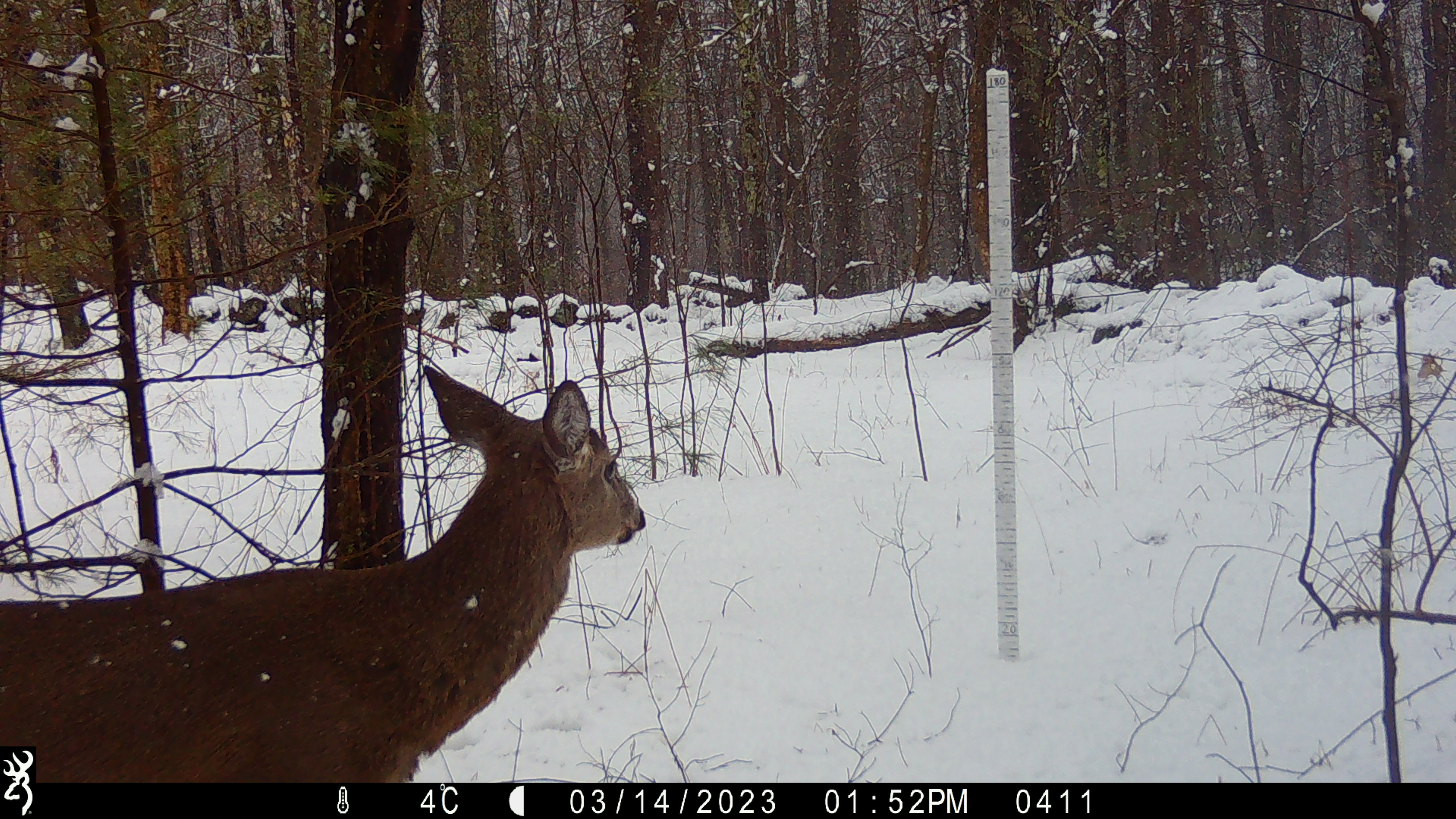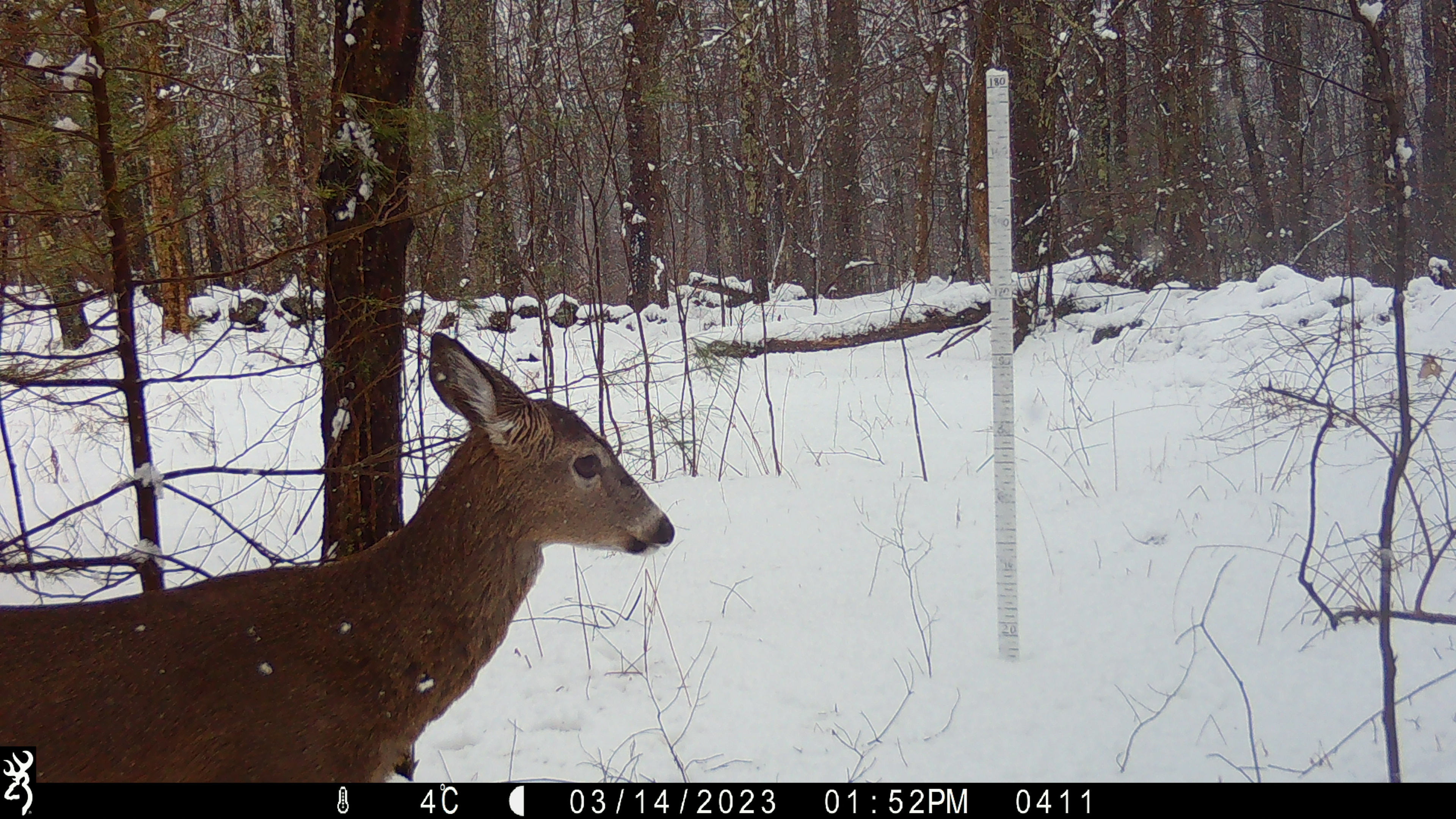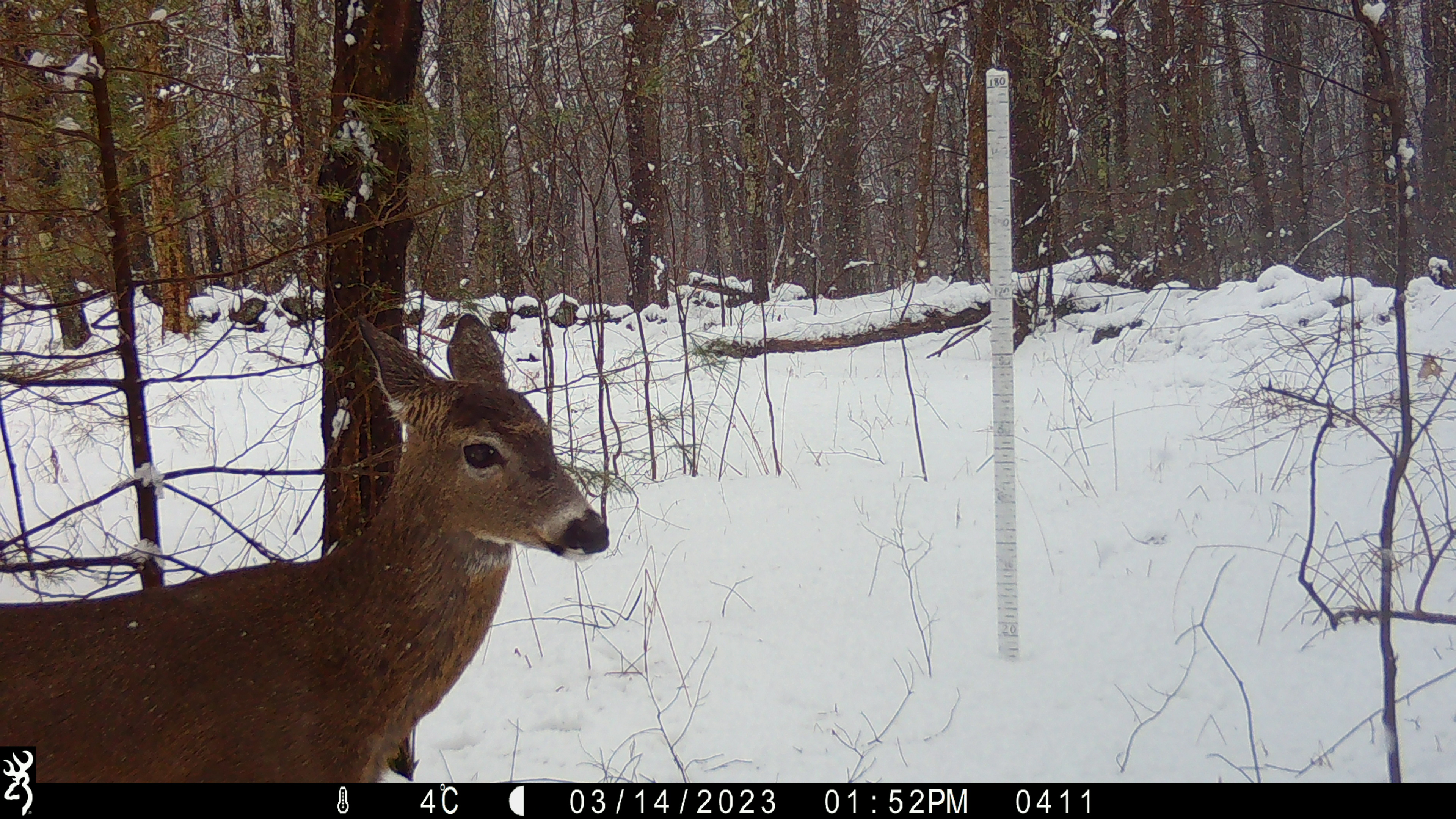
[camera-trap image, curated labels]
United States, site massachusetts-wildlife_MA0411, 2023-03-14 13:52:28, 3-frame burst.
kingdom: Animalia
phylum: Chordata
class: Mammalia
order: Artiodactyla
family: Cervidae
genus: Odocoileus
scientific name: Odocoileus virginianus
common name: white-tailed deer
White-tailed deer (Odocoileus virginianus).